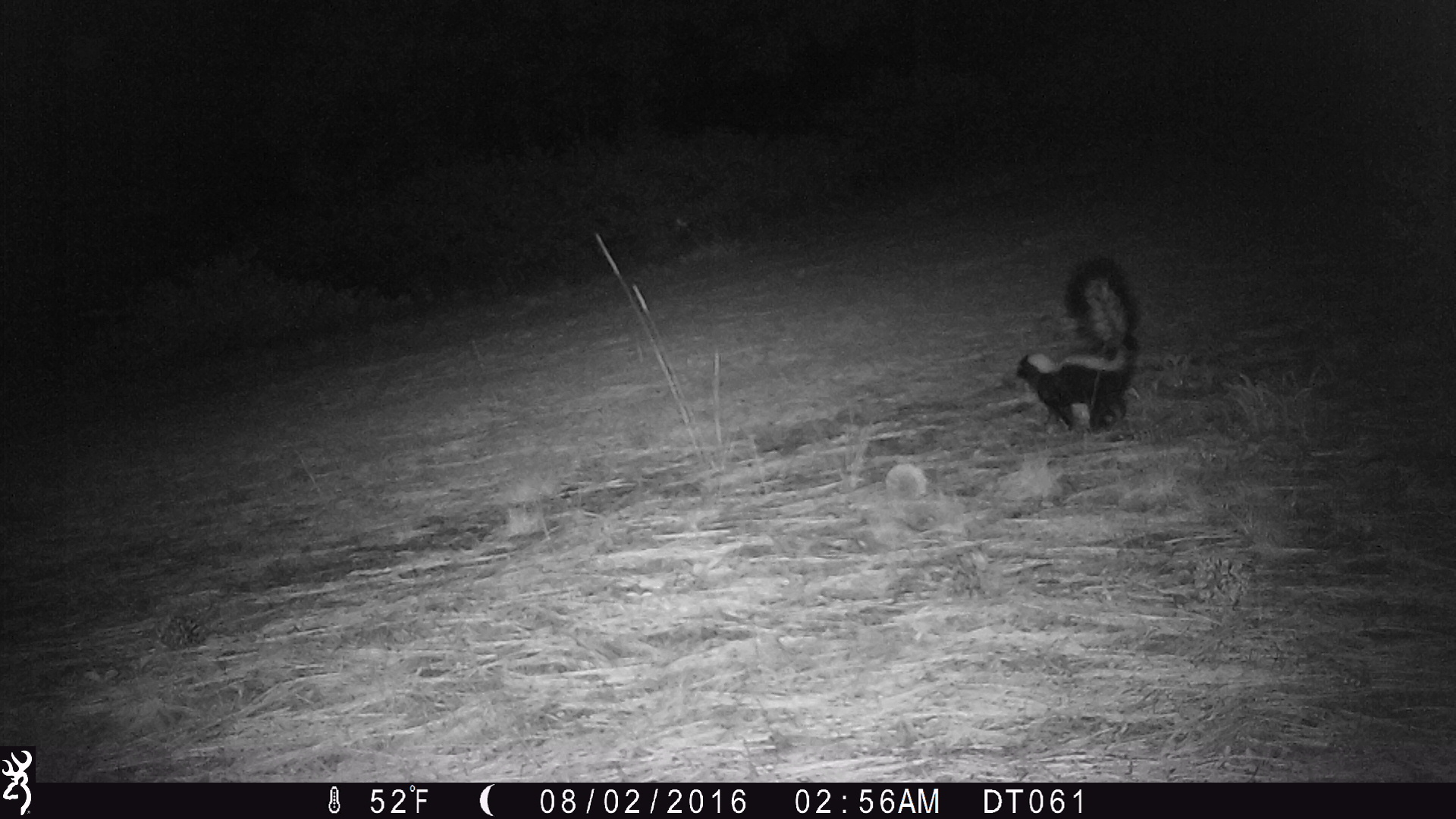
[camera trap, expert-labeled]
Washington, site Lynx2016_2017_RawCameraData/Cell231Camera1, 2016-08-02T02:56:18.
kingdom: Animalia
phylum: Chordata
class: Mammalia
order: Carnivora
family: Mephitidae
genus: Mephitis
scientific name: Mephitis mephitis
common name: striped skunk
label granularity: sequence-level